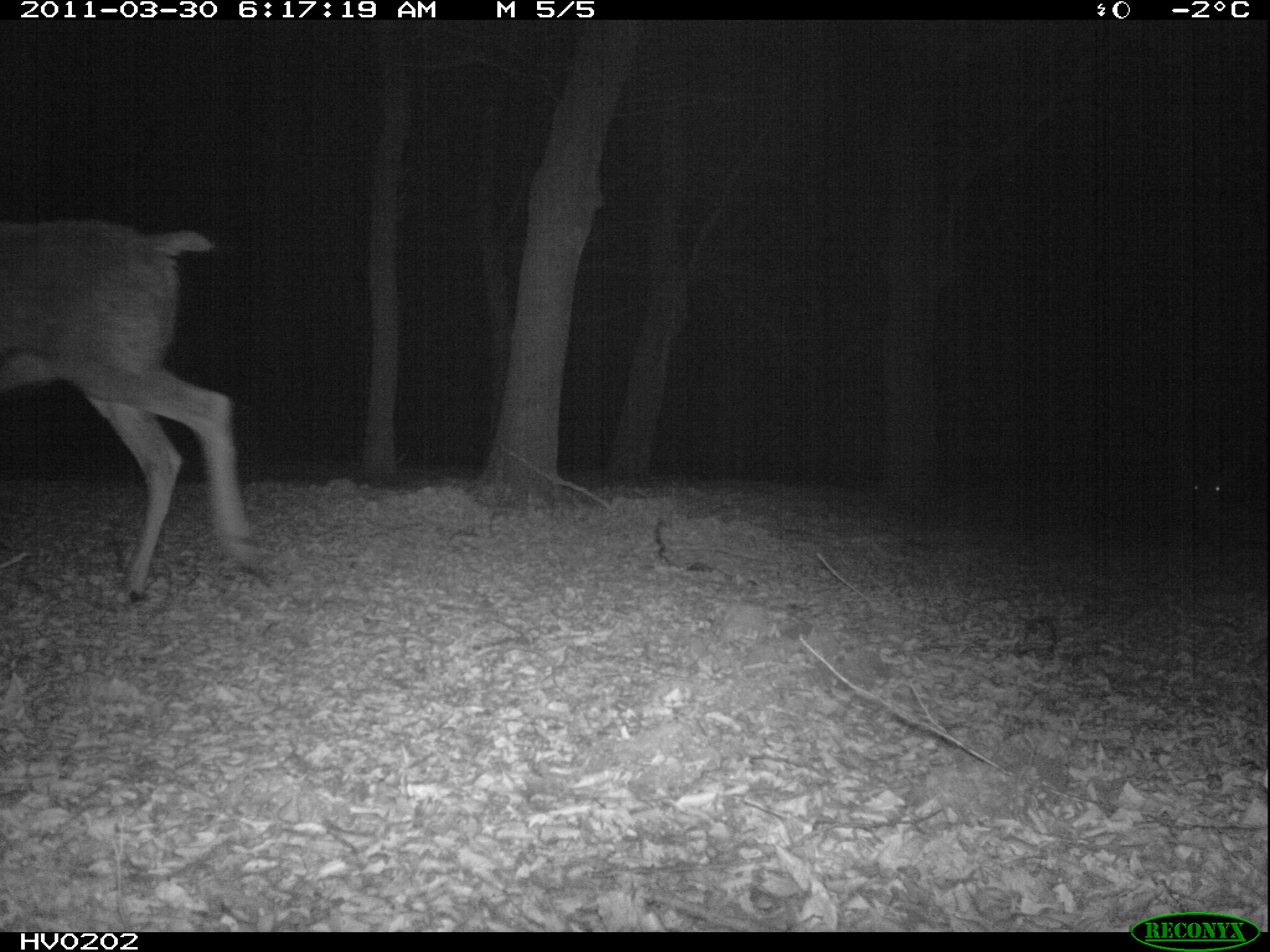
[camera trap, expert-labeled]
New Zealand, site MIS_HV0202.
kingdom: Animalia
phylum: Chordata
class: Mammalia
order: Artiodactyla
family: Cervidae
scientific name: Cervidae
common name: deer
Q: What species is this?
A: Deer (Cervidae).